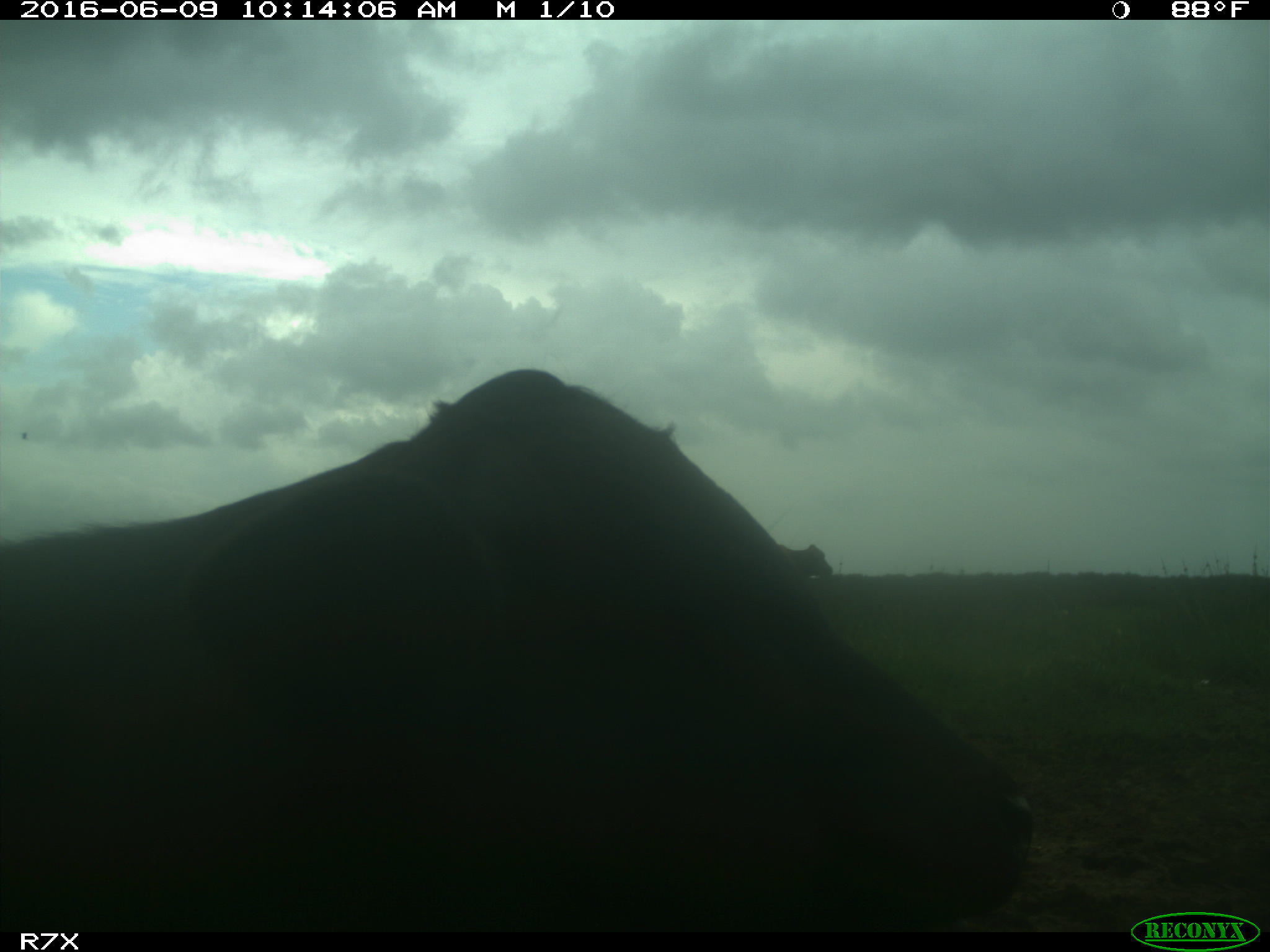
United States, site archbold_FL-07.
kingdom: Animalia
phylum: Chordata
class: Mammalia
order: Artiodactyla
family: Bovidae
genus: Bos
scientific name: Bos taurus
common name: domestic cow